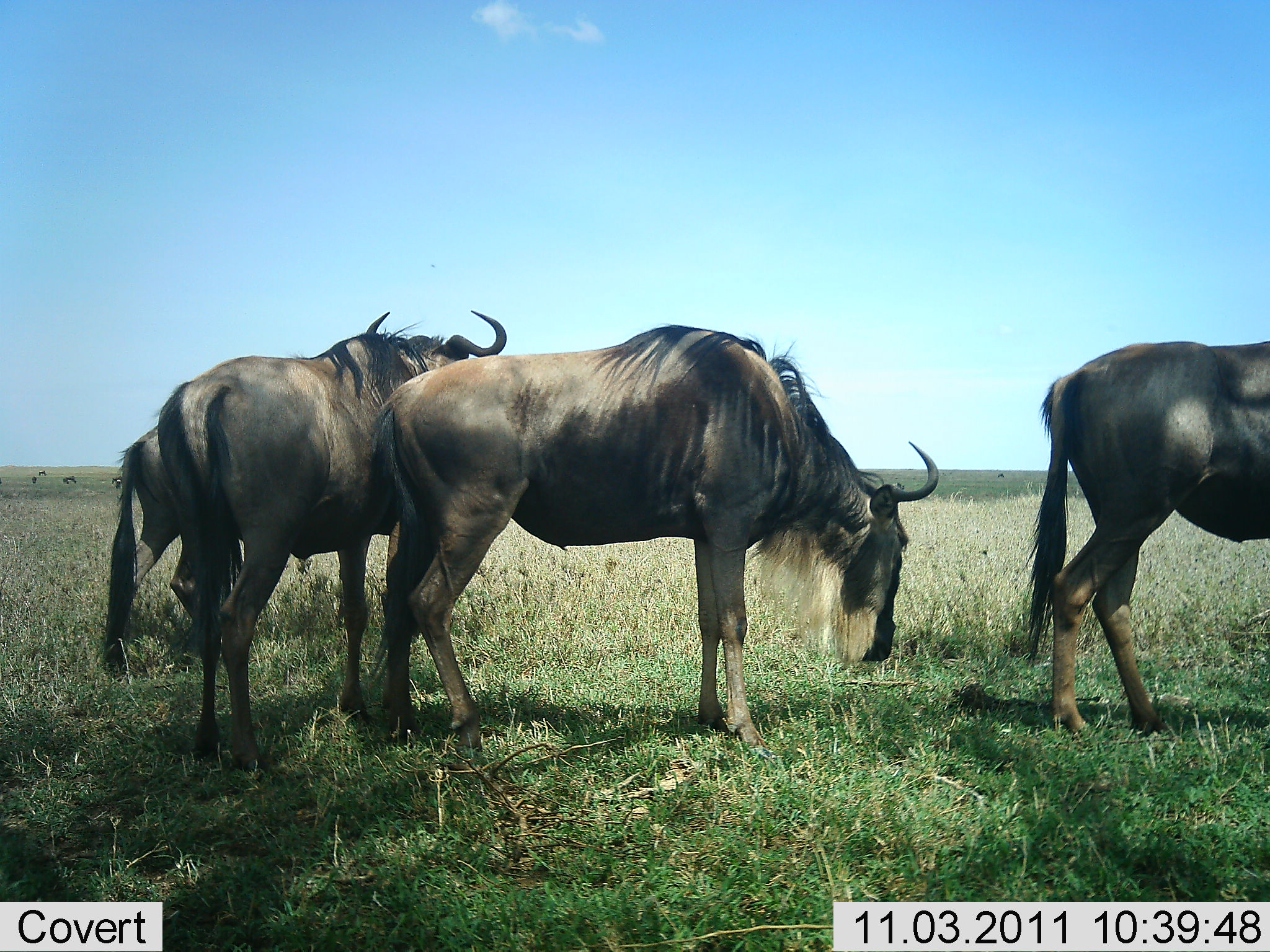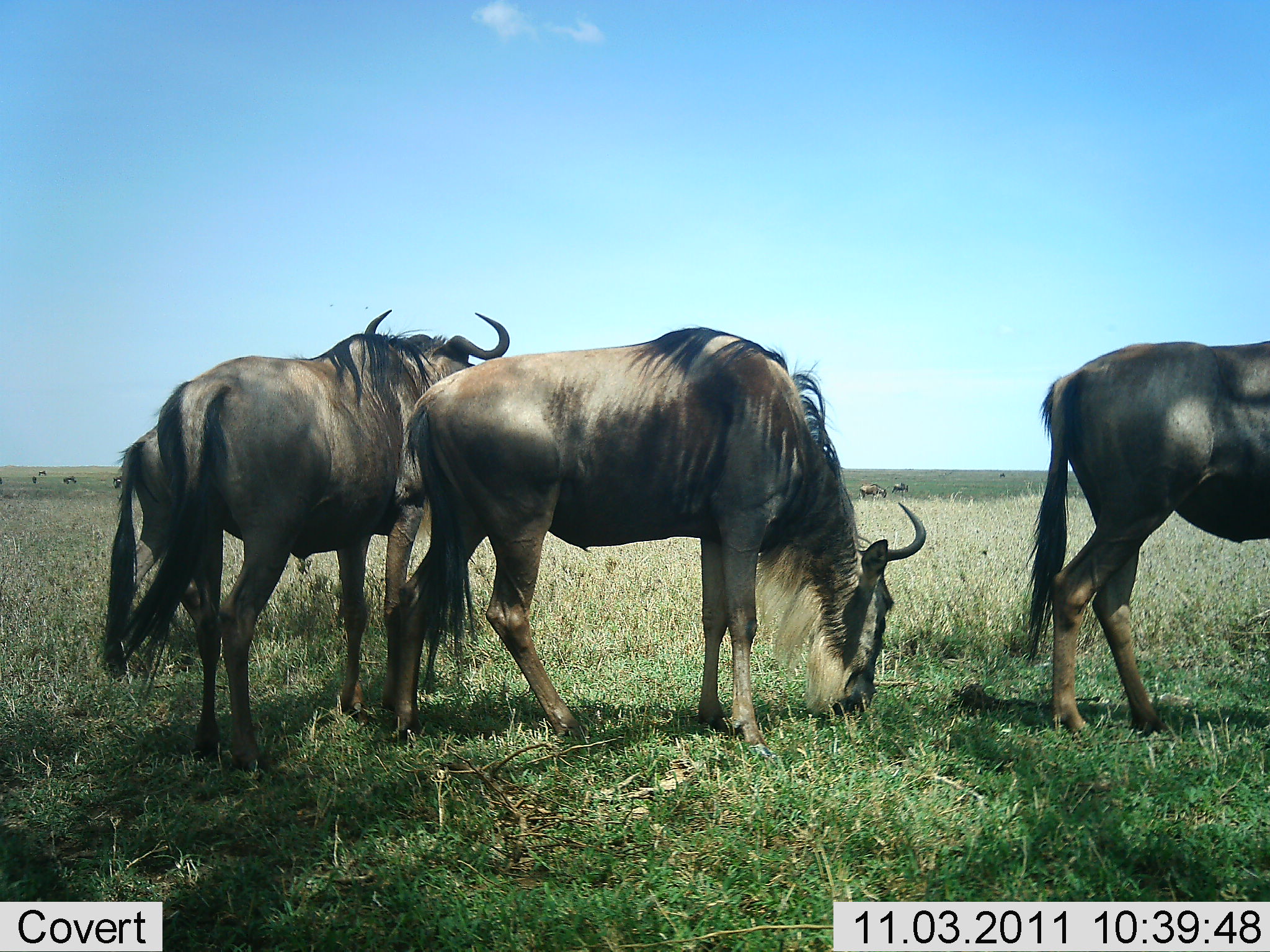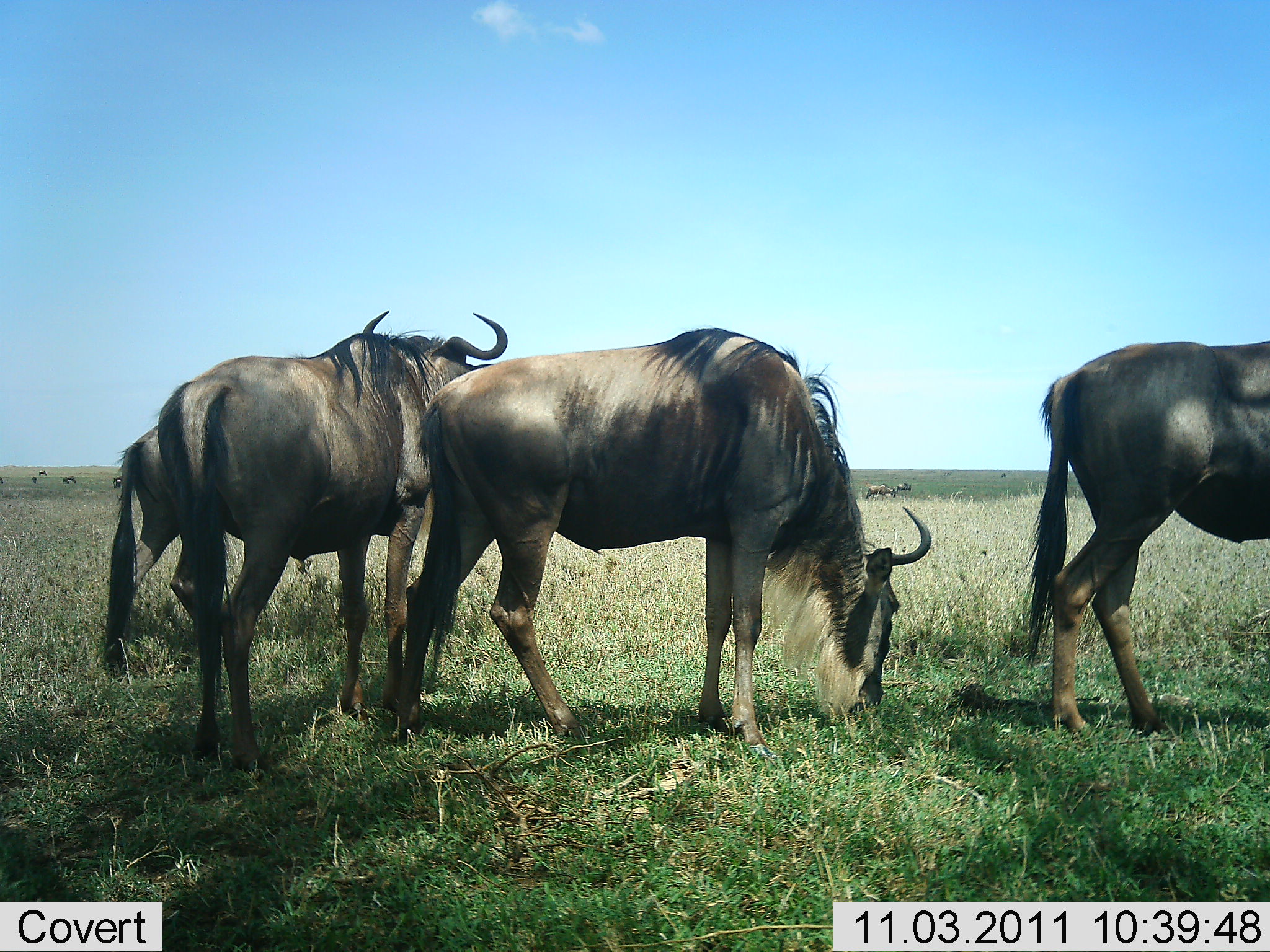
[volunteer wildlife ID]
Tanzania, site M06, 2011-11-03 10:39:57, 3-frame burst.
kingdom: Animalia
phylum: Chordata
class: Mammalia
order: Artiodactyla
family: Bovidae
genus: Connochaetes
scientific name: Connochaetes taurinus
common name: blue wildebeest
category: wildebeest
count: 4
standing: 60%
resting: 0%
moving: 20%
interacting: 0%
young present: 0%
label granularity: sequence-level